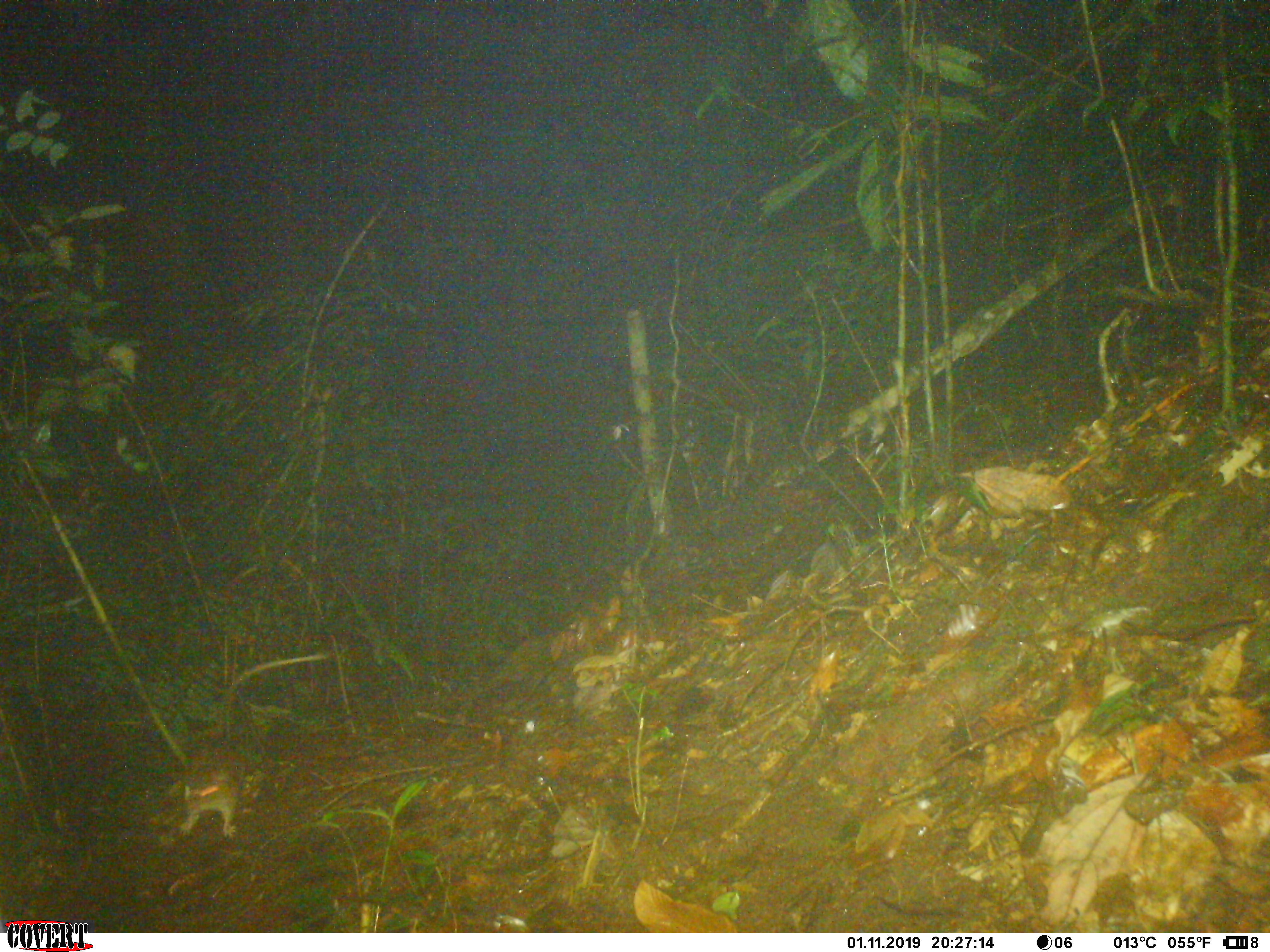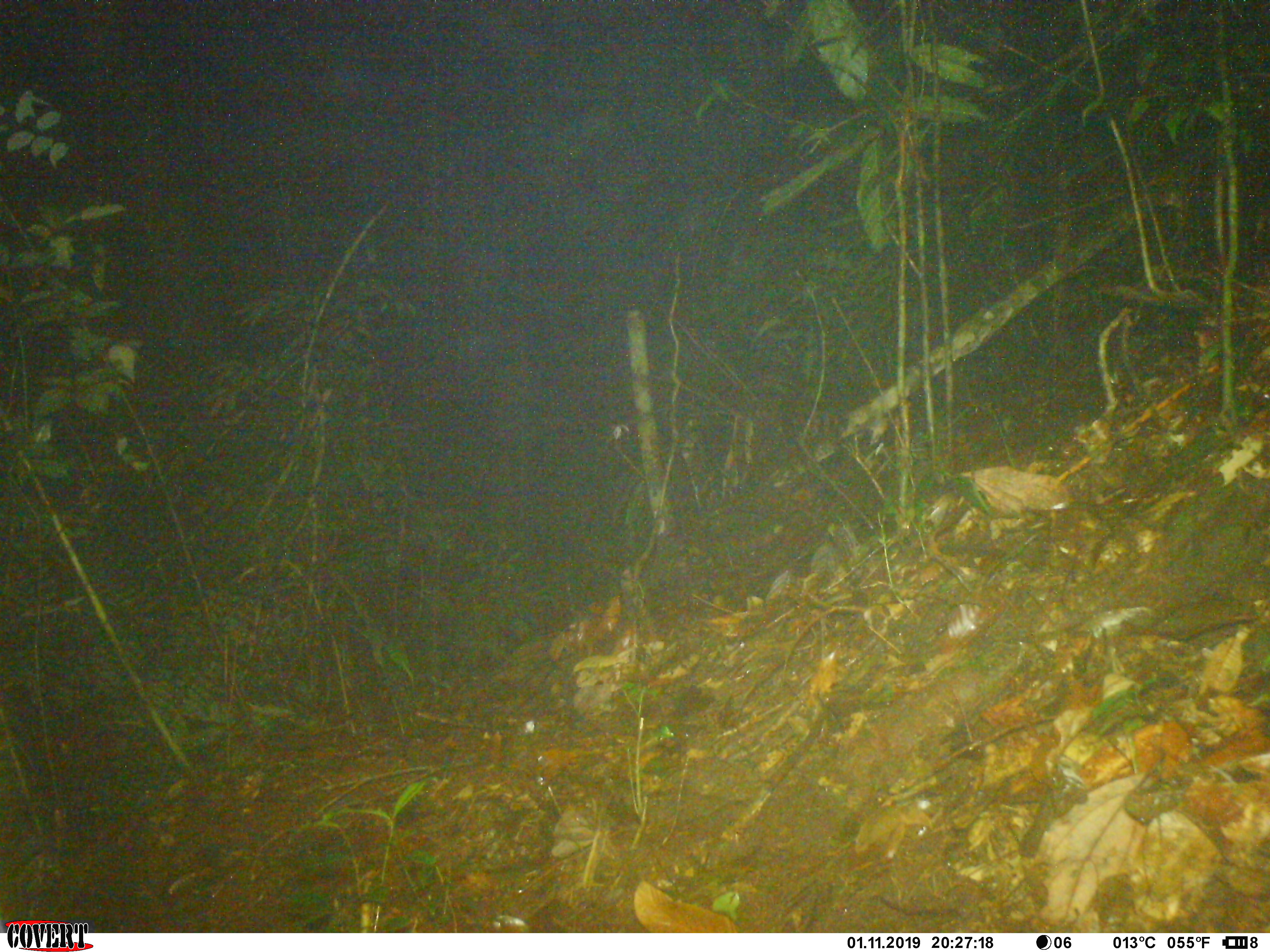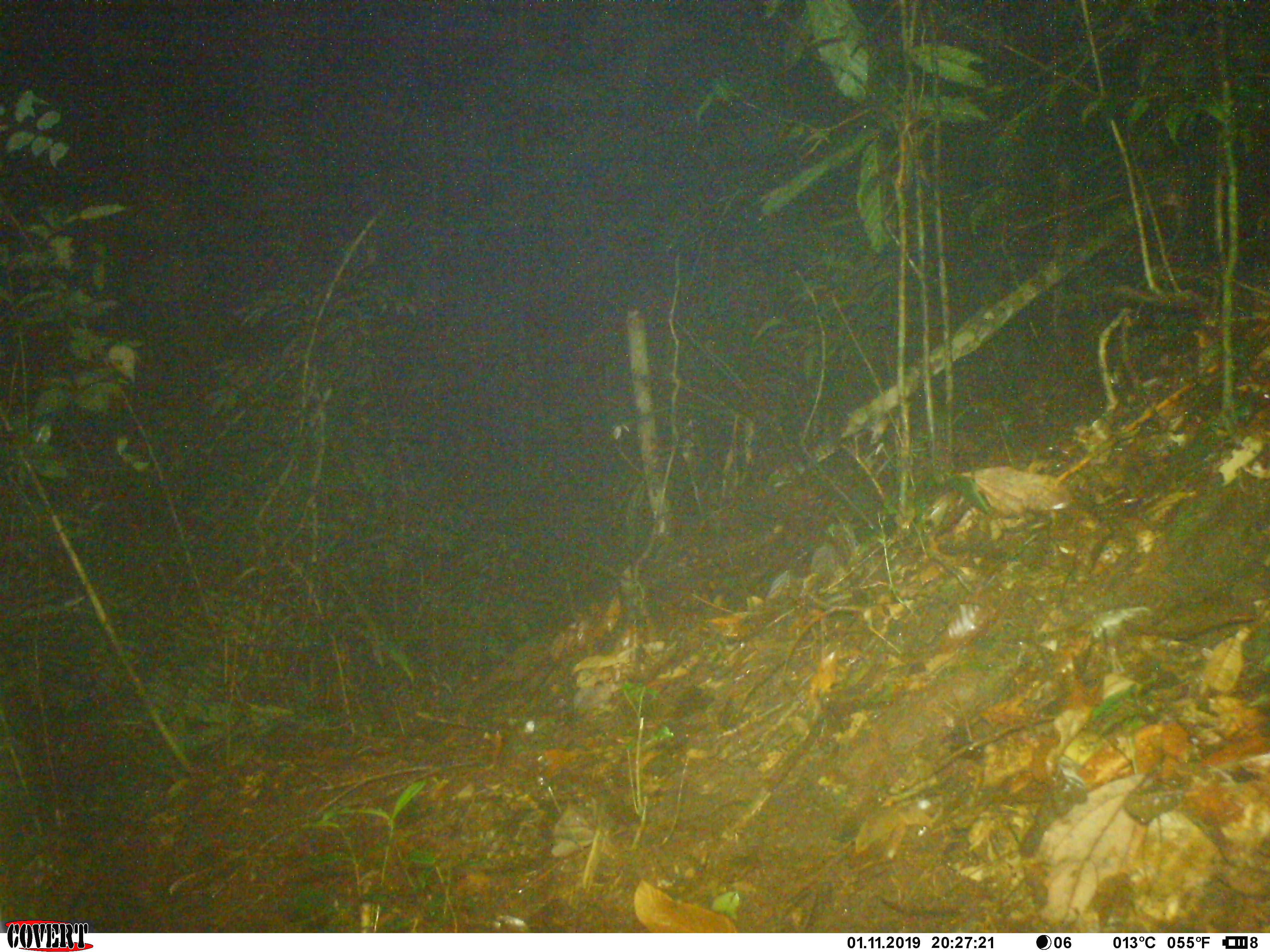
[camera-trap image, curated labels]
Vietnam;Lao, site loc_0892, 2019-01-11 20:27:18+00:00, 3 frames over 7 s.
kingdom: Animalia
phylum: Chordata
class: Mammalia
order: Rodentia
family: Muridae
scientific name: Muridae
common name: old-world mice and rats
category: unidentified murid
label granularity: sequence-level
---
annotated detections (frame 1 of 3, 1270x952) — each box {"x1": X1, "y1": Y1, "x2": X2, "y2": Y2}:
unidentified murid: {"x1": 176, "y1": 651, "x2": 329, "y2": 838}